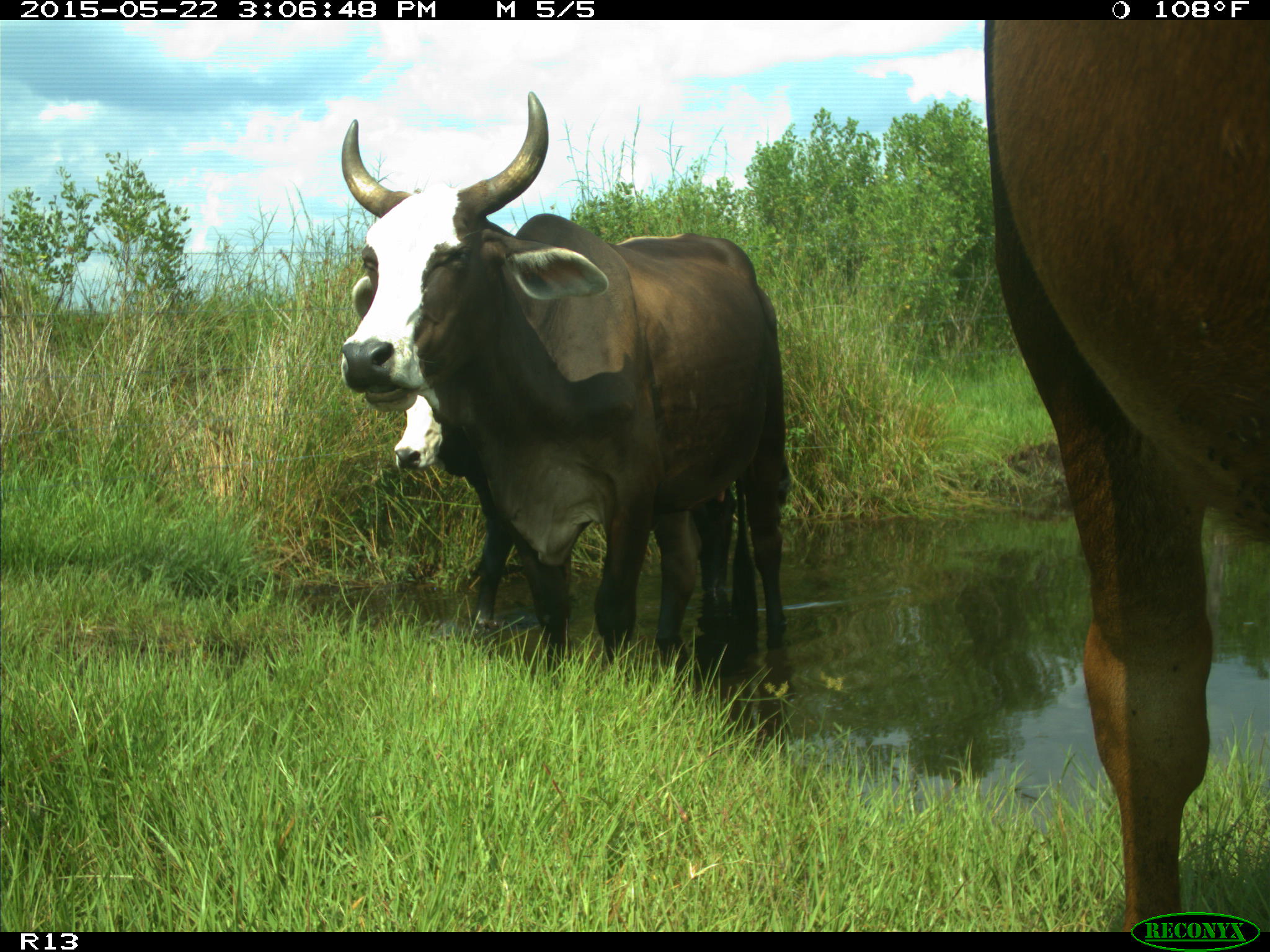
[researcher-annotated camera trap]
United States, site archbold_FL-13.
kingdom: Animalia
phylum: Chordata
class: Mammalia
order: Artiodactyla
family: Bovidae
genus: Bos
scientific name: Bos taurus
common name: domestic cow